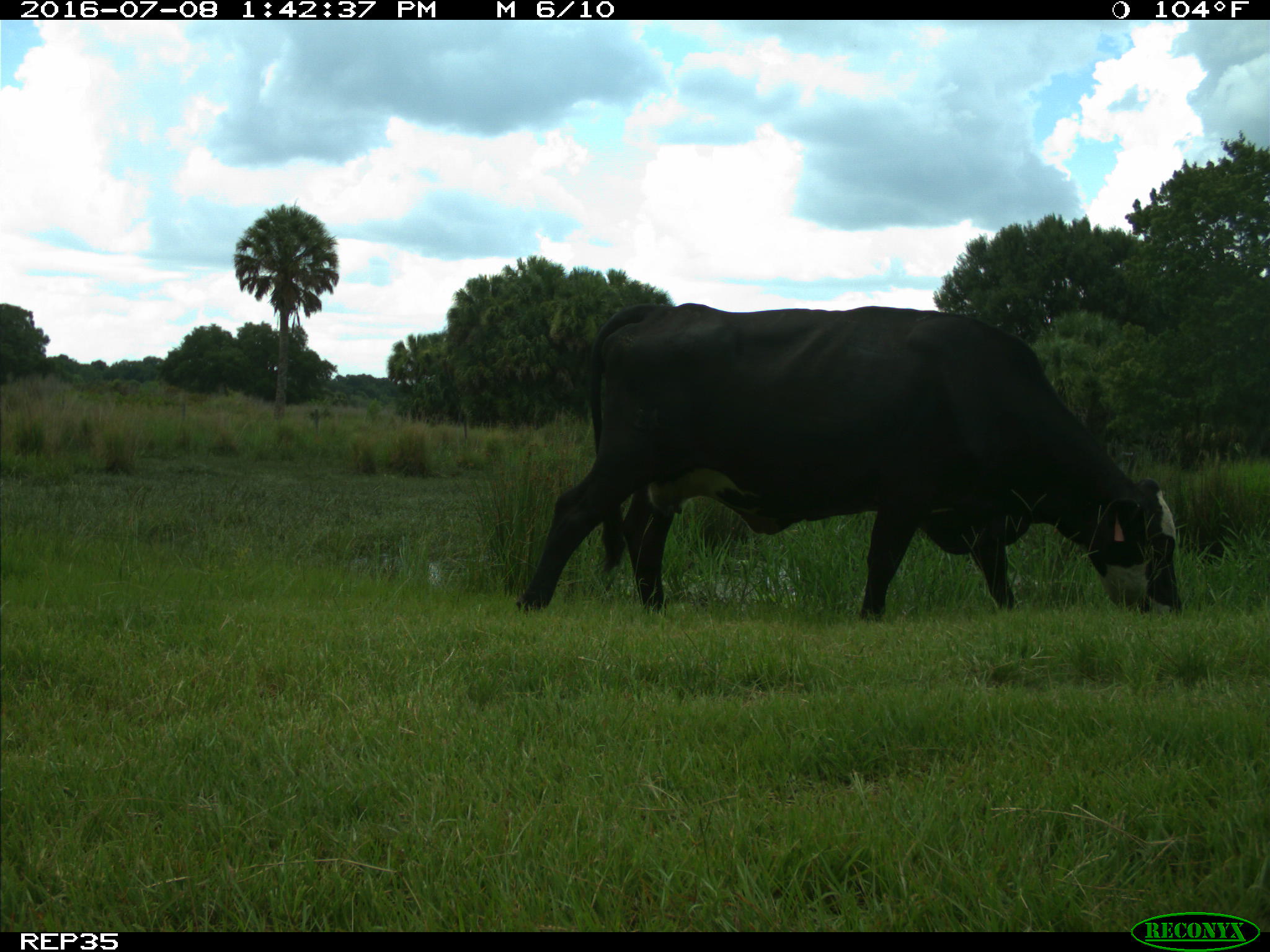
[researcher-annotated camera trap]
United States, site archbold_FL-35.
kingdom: Animalia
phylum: Chordata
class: Mammalia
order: Artiodactyla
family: Bovidae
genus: Bos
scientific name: Bos taurus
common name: domestic cow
Bos taurus (domestic cow).